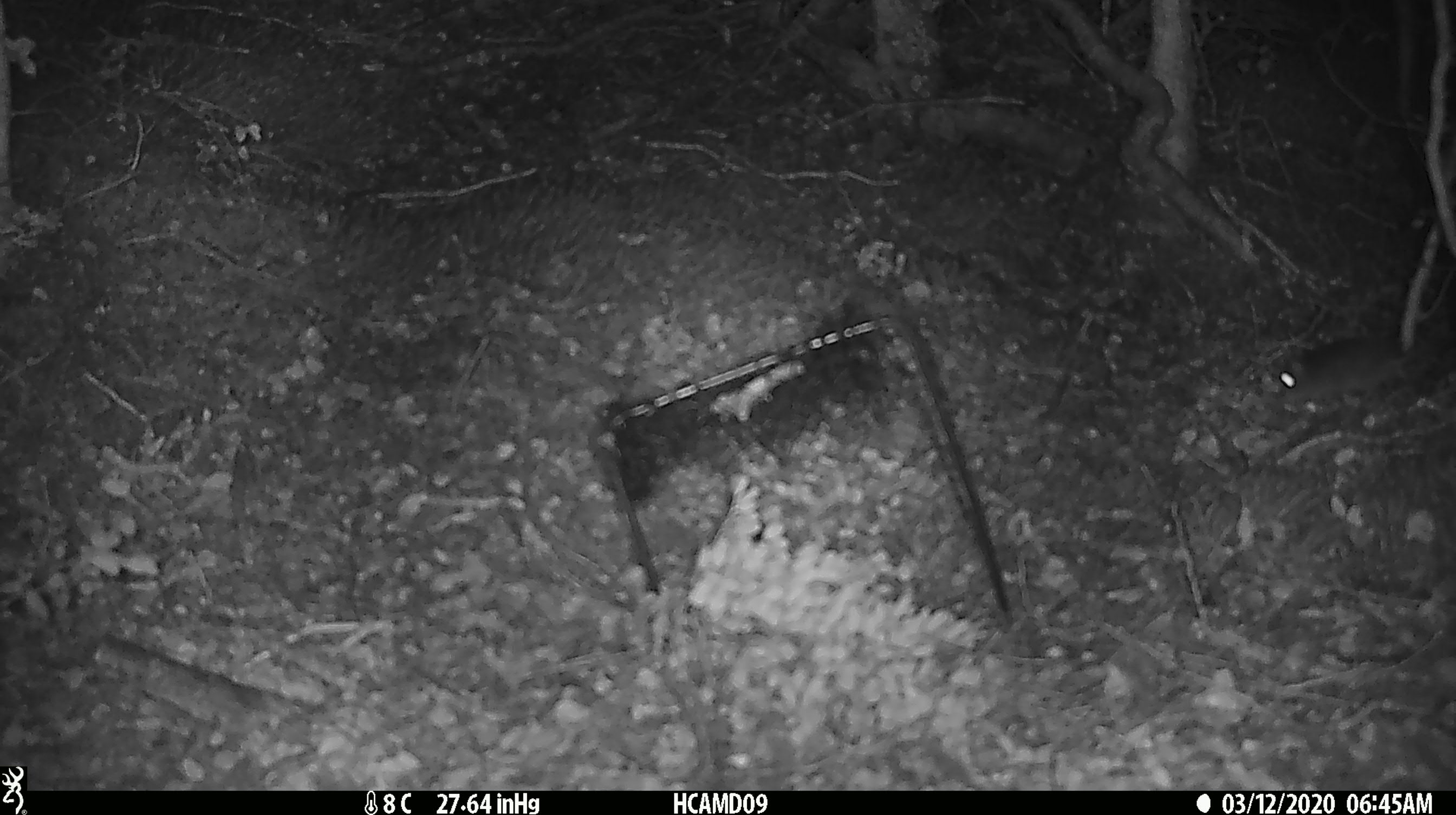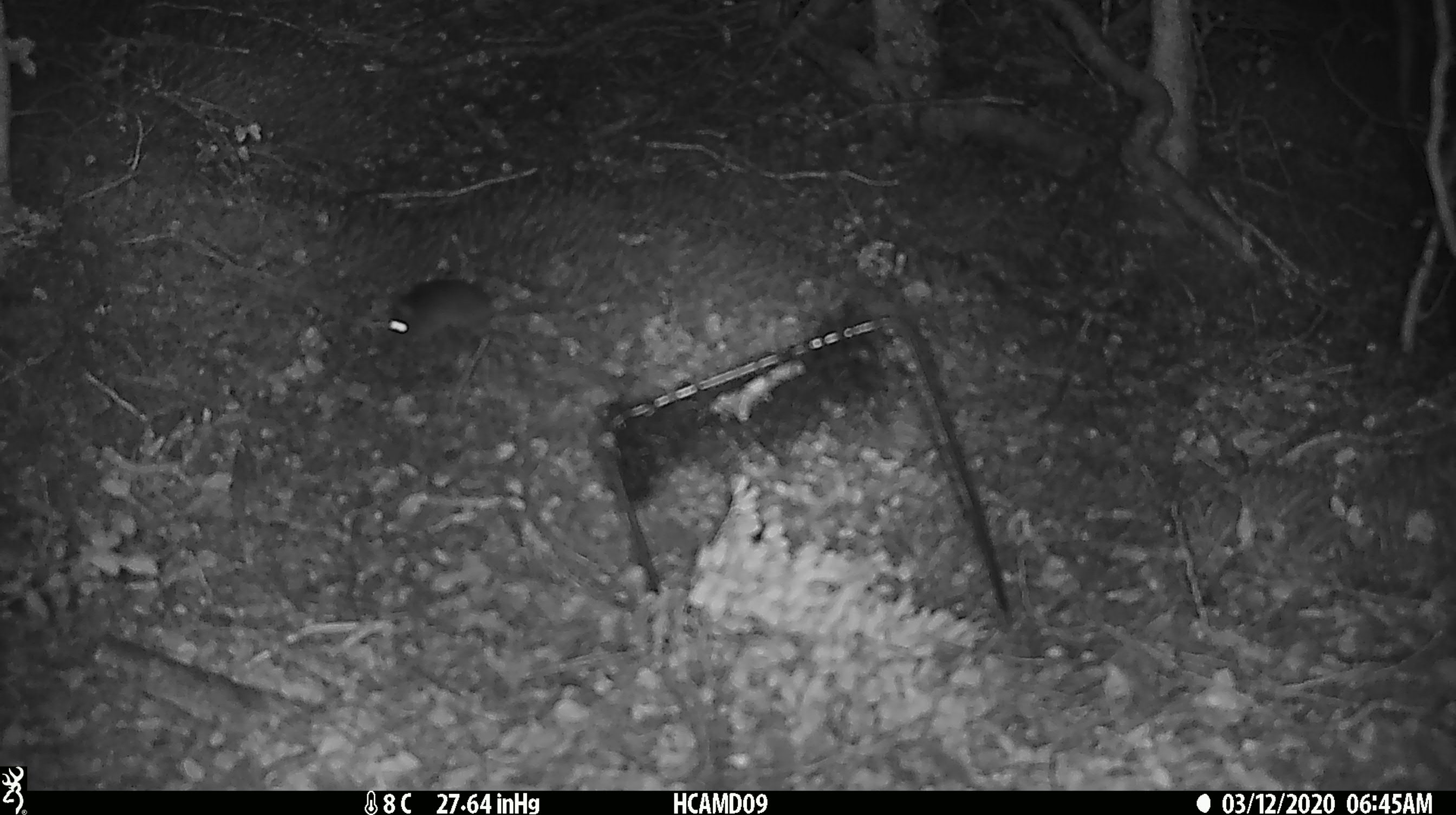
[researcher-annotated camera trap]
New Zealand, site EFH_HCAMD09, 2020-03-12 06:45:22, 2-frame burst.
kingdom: Animalia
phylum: Chordata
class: Mammalia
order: Rodentia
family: Muridae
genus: Mus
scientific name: Mus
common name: mouse